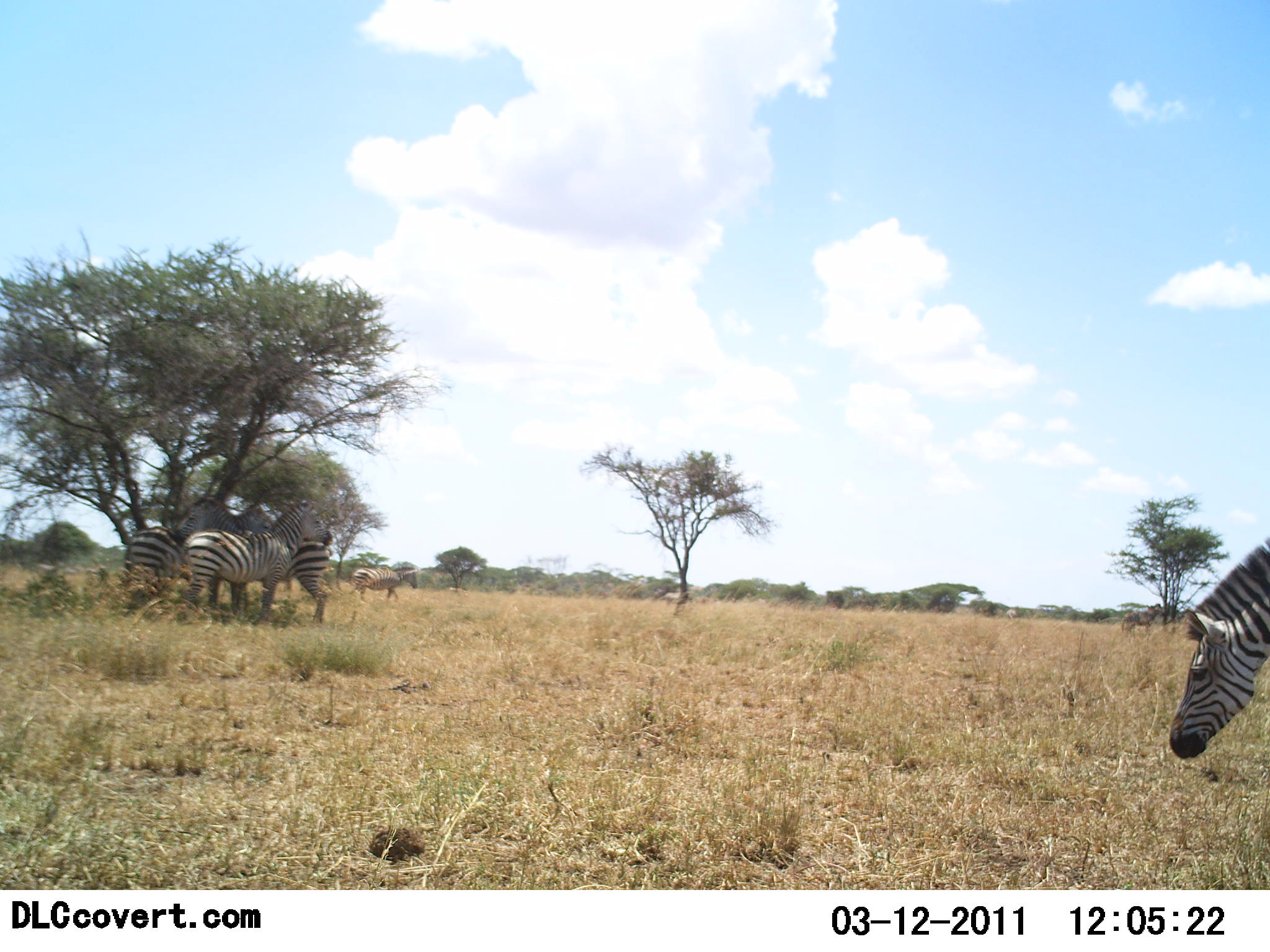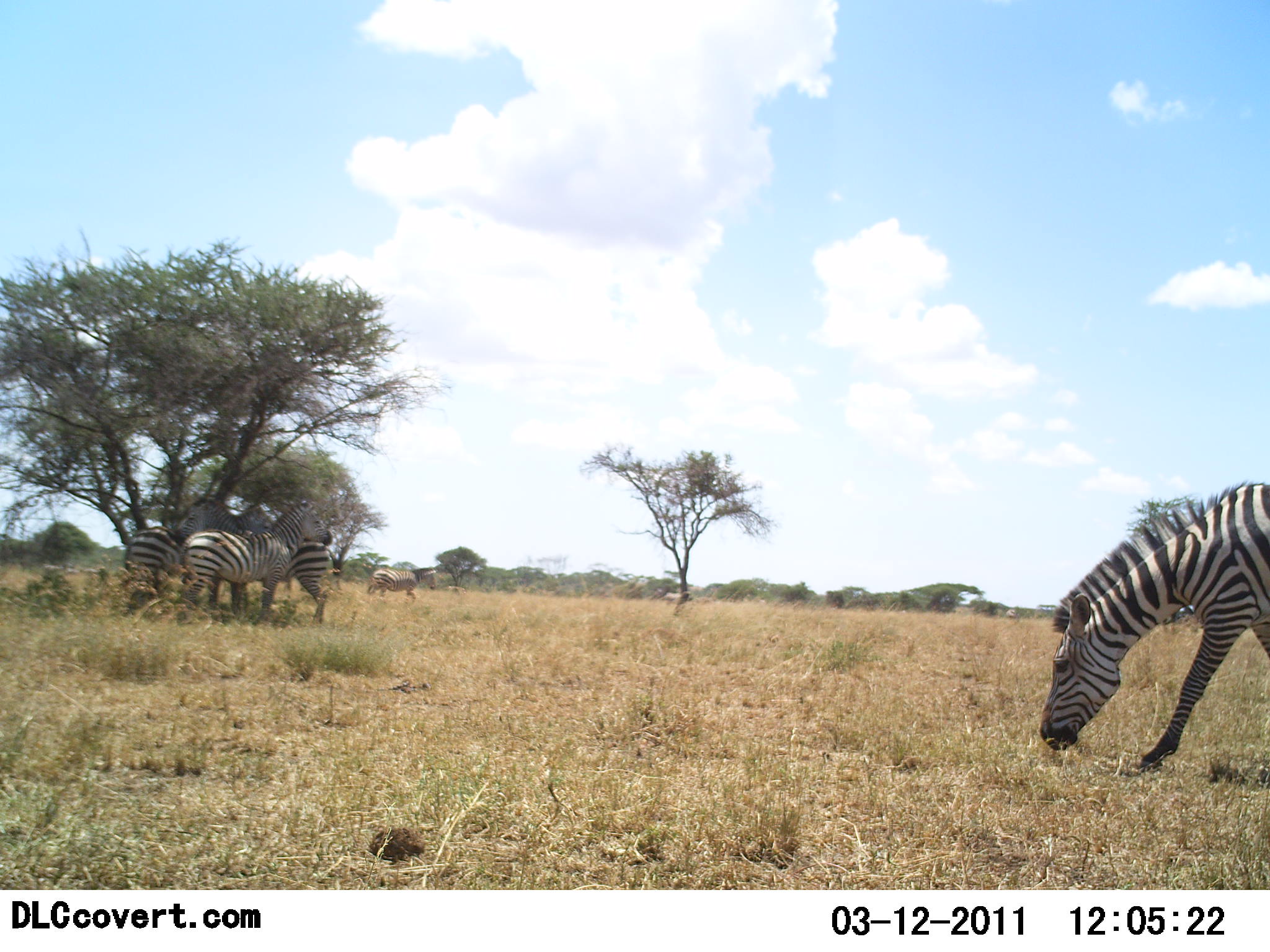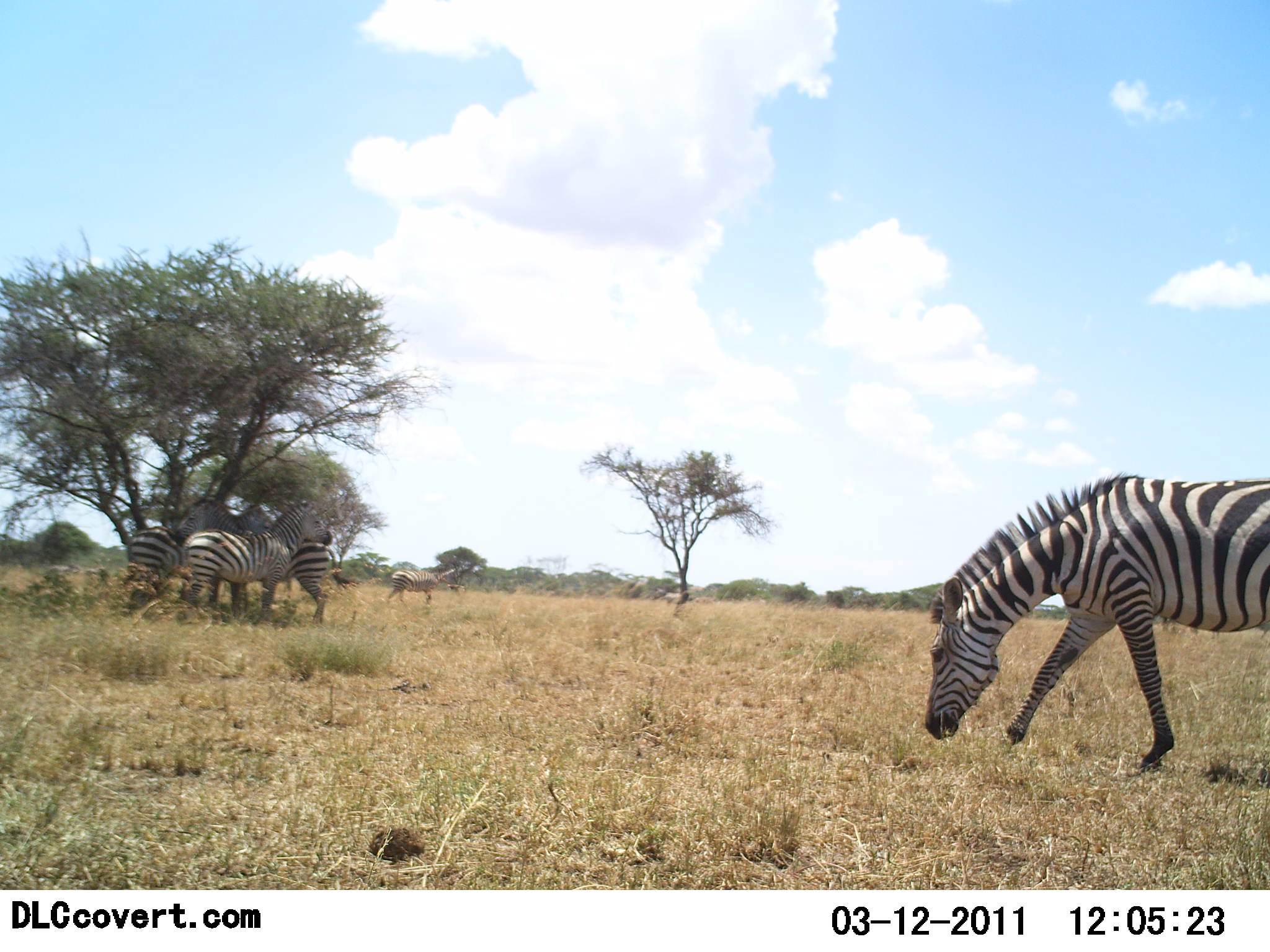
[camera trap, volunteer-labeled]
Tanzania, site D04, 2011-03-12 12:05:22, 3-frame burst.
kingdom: Animalia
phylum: Chordata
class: Mammalia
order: Perissodactyla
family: Equidae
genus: Equus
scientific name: Equus quagga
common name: plains zebra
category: zebra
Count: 5.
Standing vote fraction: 73%.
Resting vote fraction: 7%.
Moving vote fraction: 47%.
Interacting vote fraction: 13%.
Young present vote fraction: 0%.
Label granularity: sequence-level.